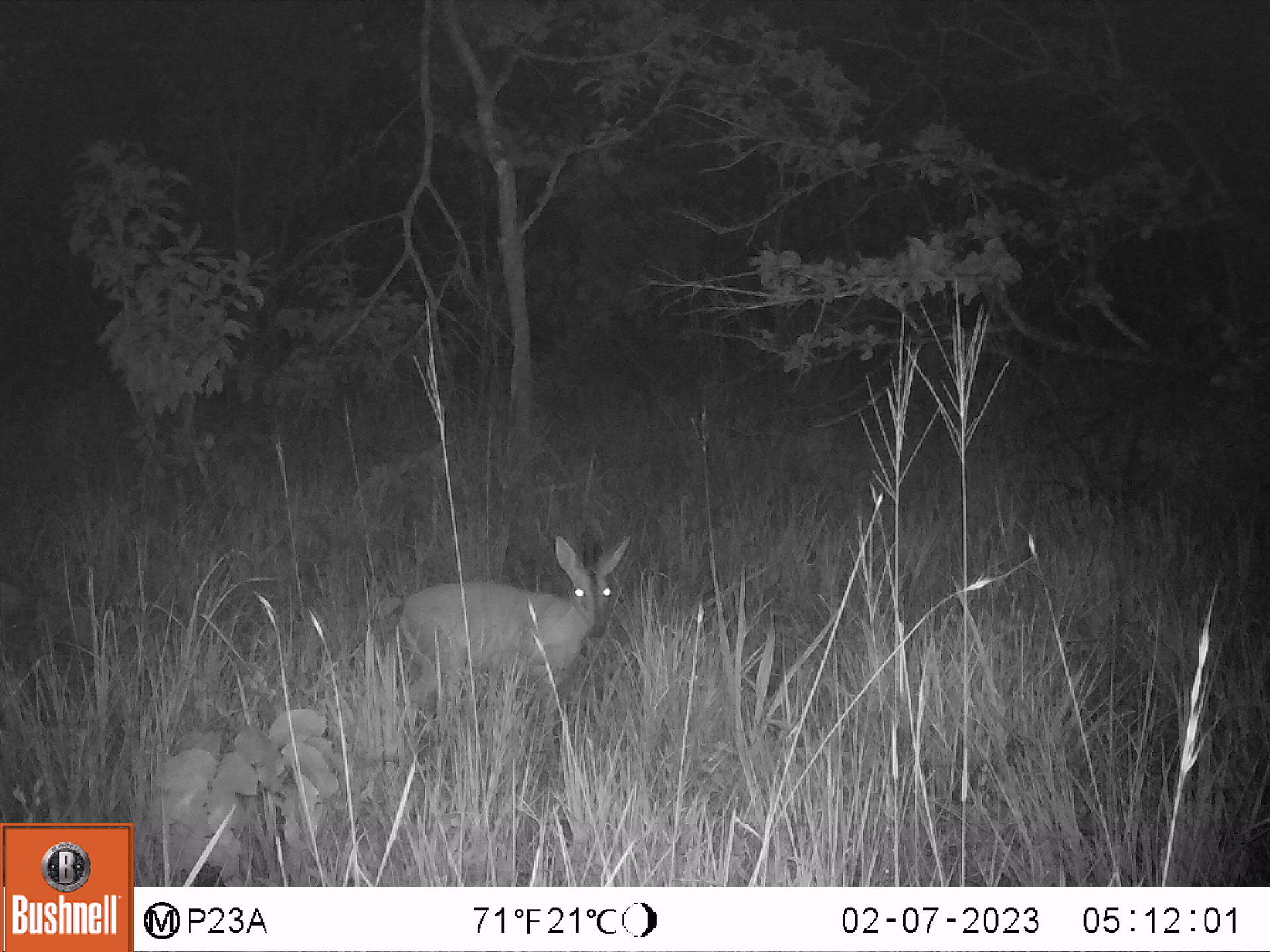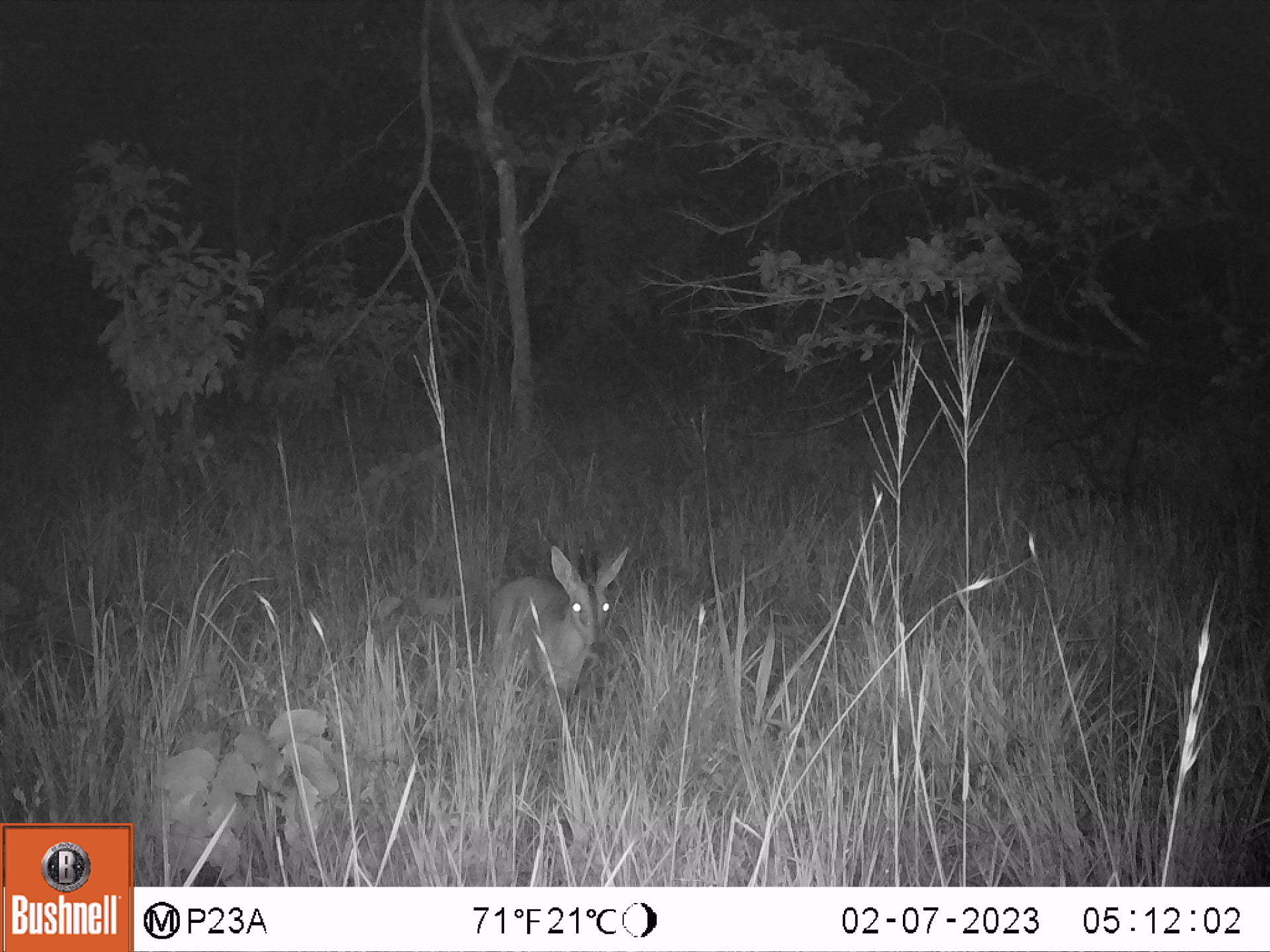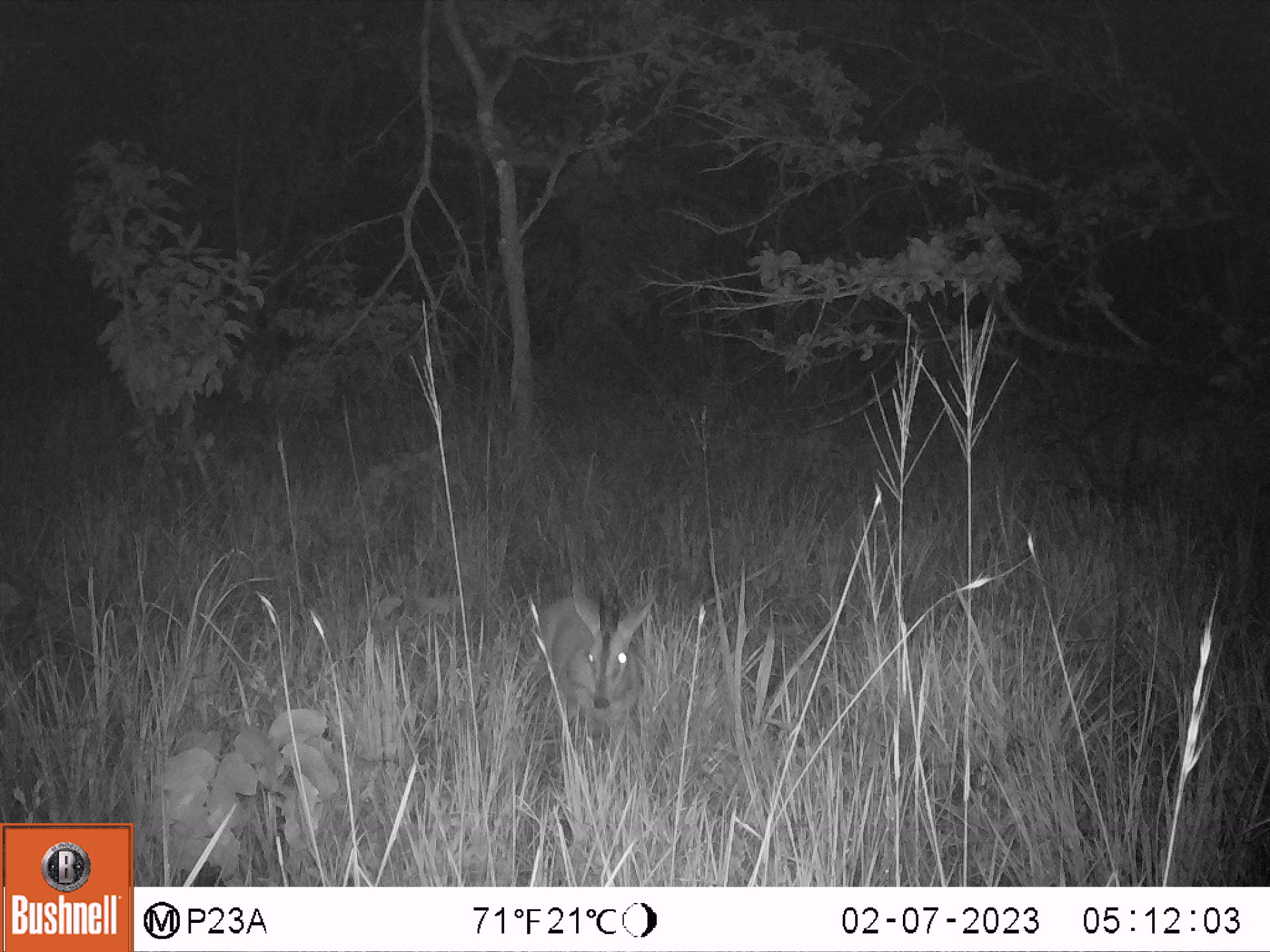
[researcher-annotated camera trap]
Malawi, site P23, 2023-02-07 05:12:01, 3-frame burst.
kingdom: Animalia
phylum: Chordata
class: Mammalia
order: Artiodactyla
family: Bovidae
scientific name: Antilopinae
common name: small antelope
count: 1